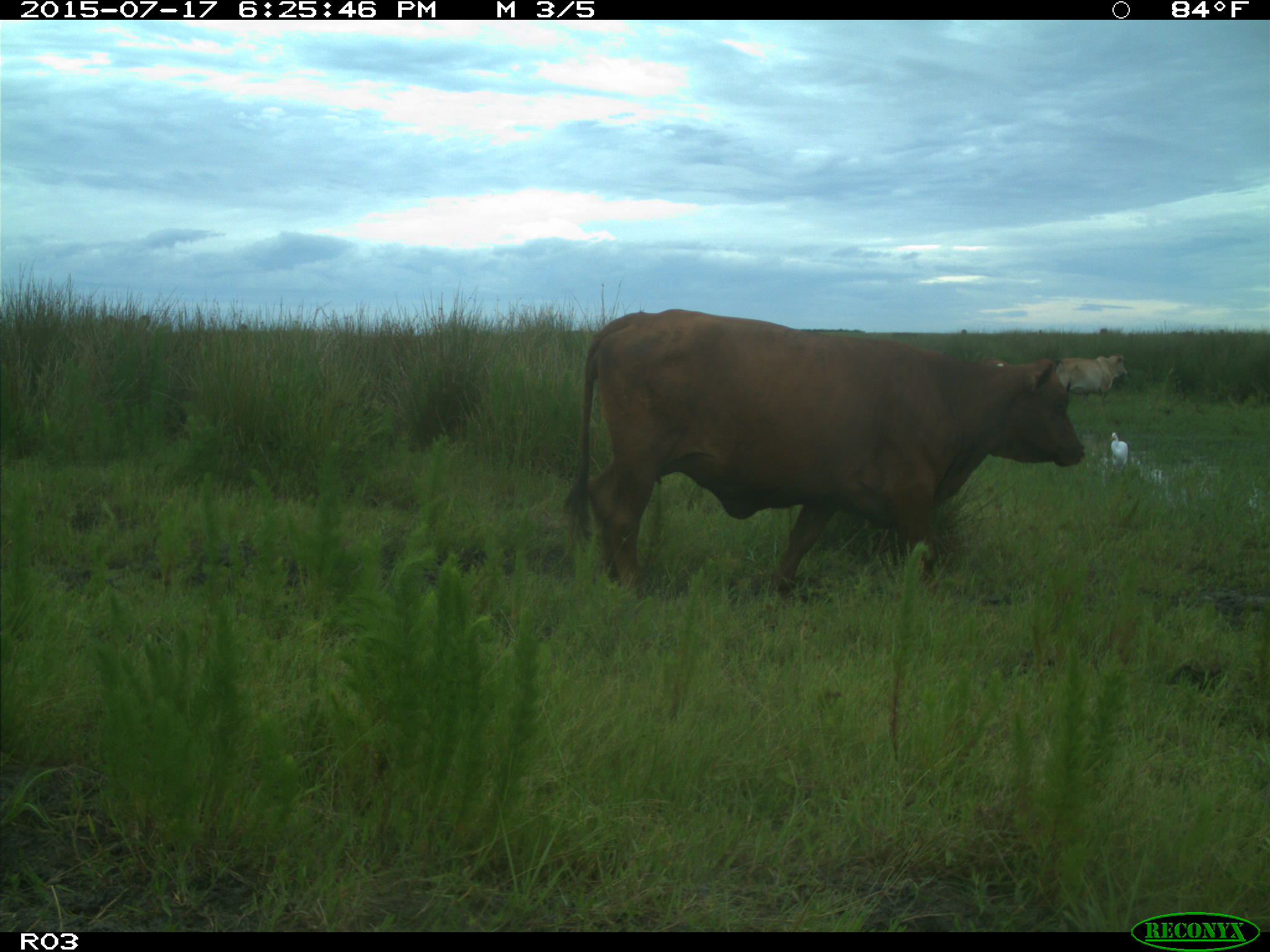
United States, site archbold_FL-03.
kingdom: Animalia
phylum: Chordata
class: Mammalia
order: Artiodactyla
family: Bovidae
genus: Bos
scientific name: Bos taurus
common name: domestic cow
Bos taurus (domestic cow).